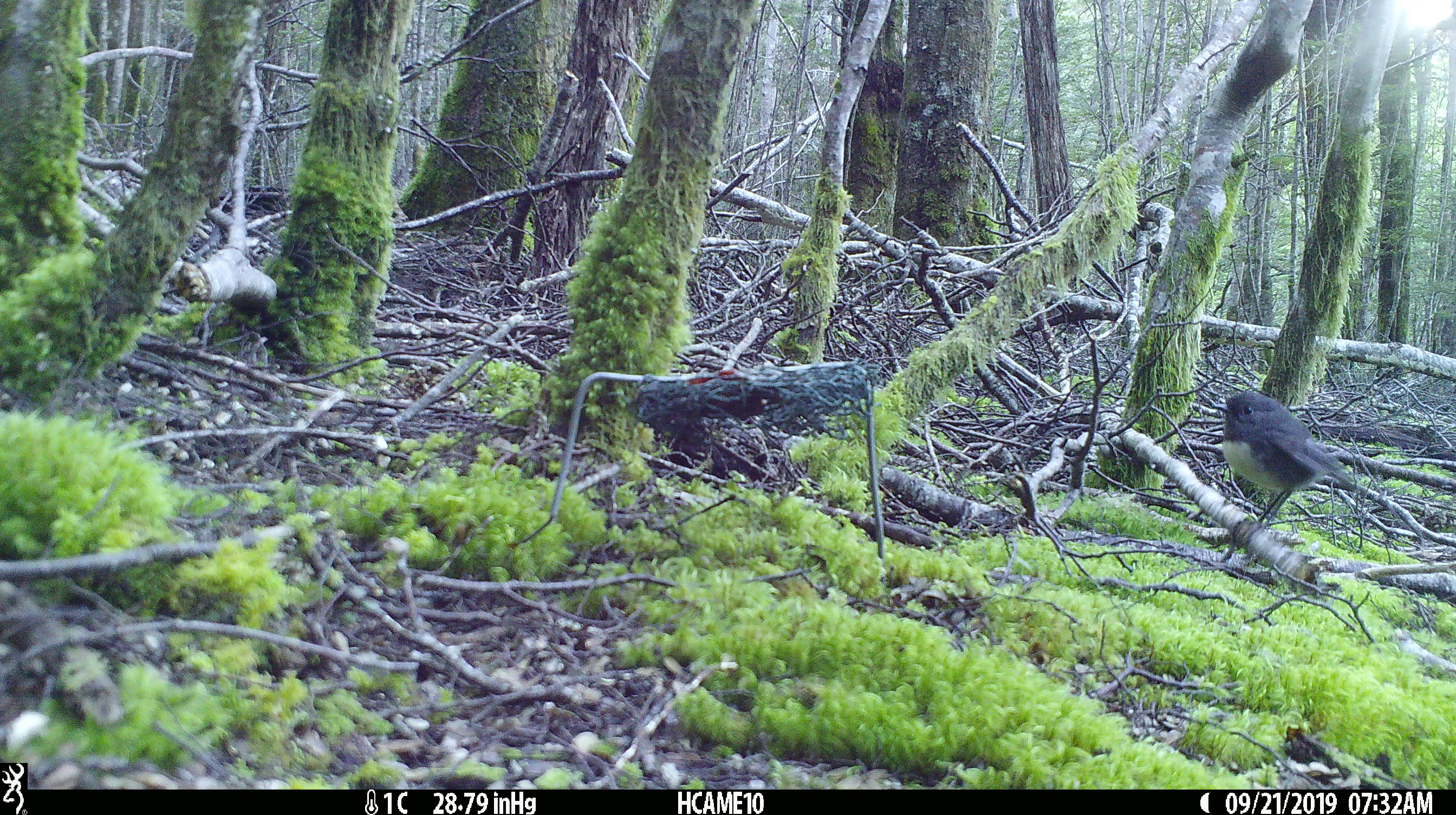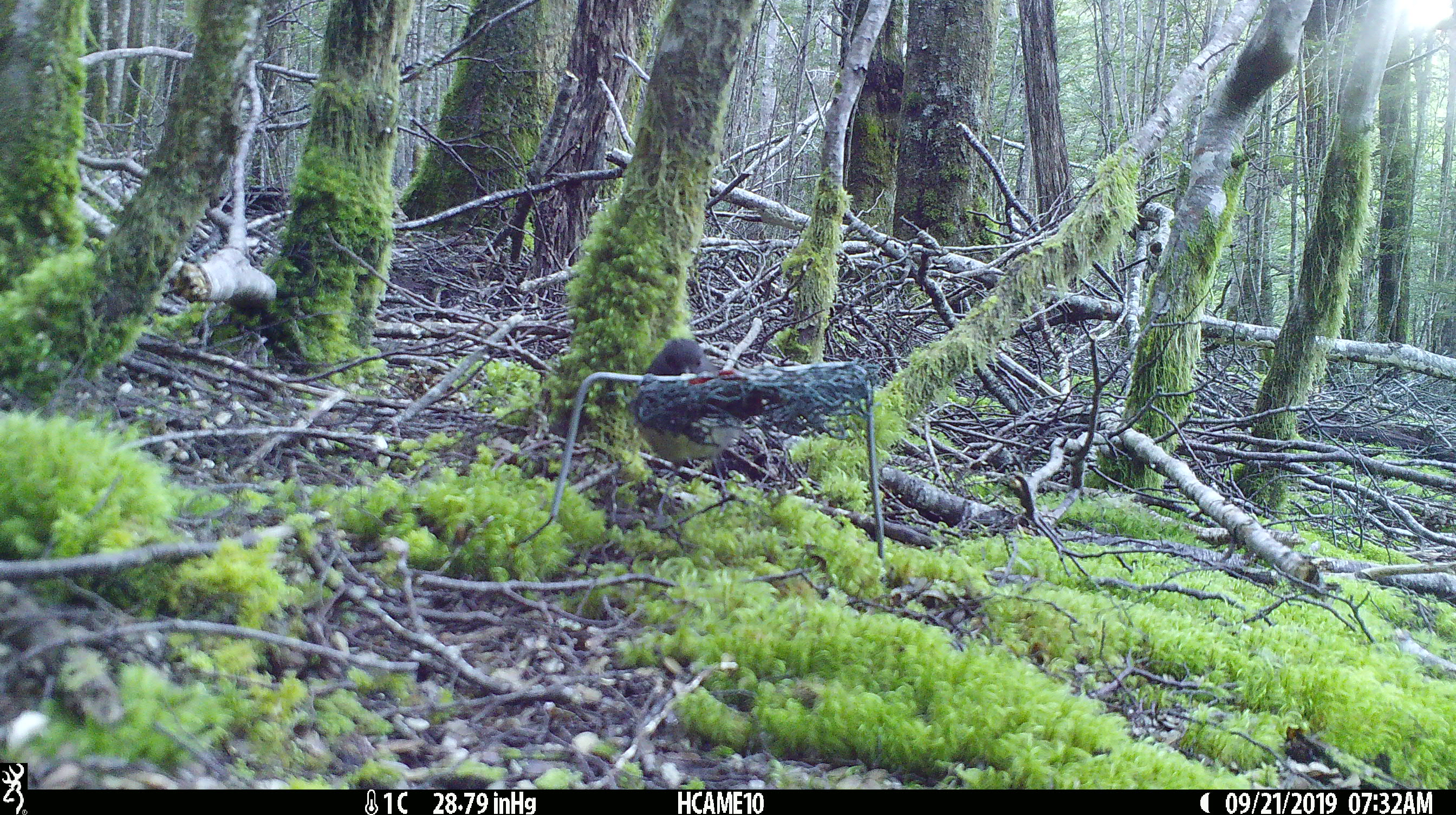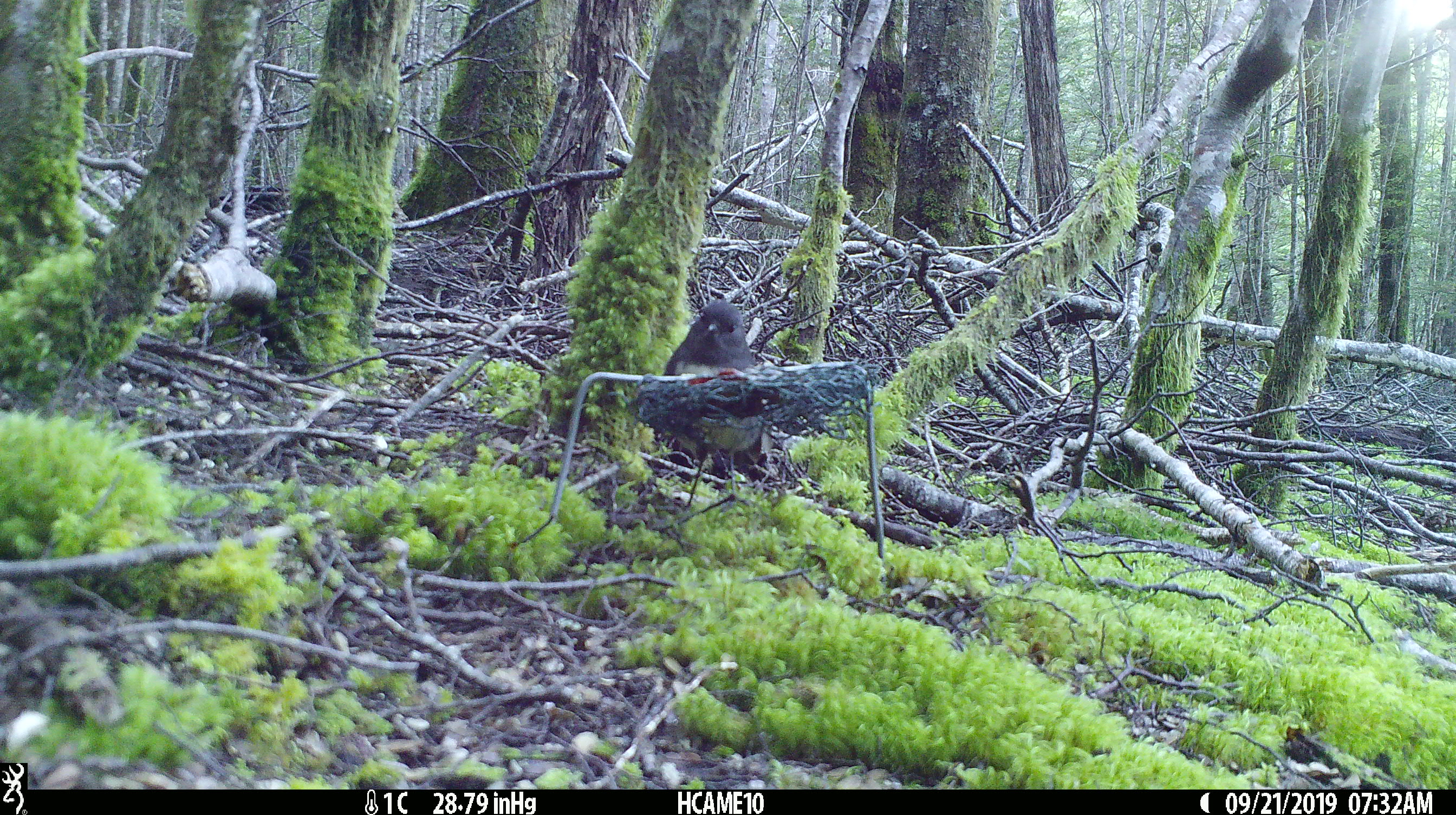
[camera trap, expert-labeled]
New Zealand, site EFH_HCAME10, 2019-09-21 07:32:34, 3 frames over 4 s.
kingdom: Animalia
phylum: Chordata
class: Aves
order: Passeriformes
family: Petroicidae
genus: Petroica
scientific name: Petroica australis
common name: new zealand robin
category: robin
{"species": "robin (new zealand robin) (Petroica australis)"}